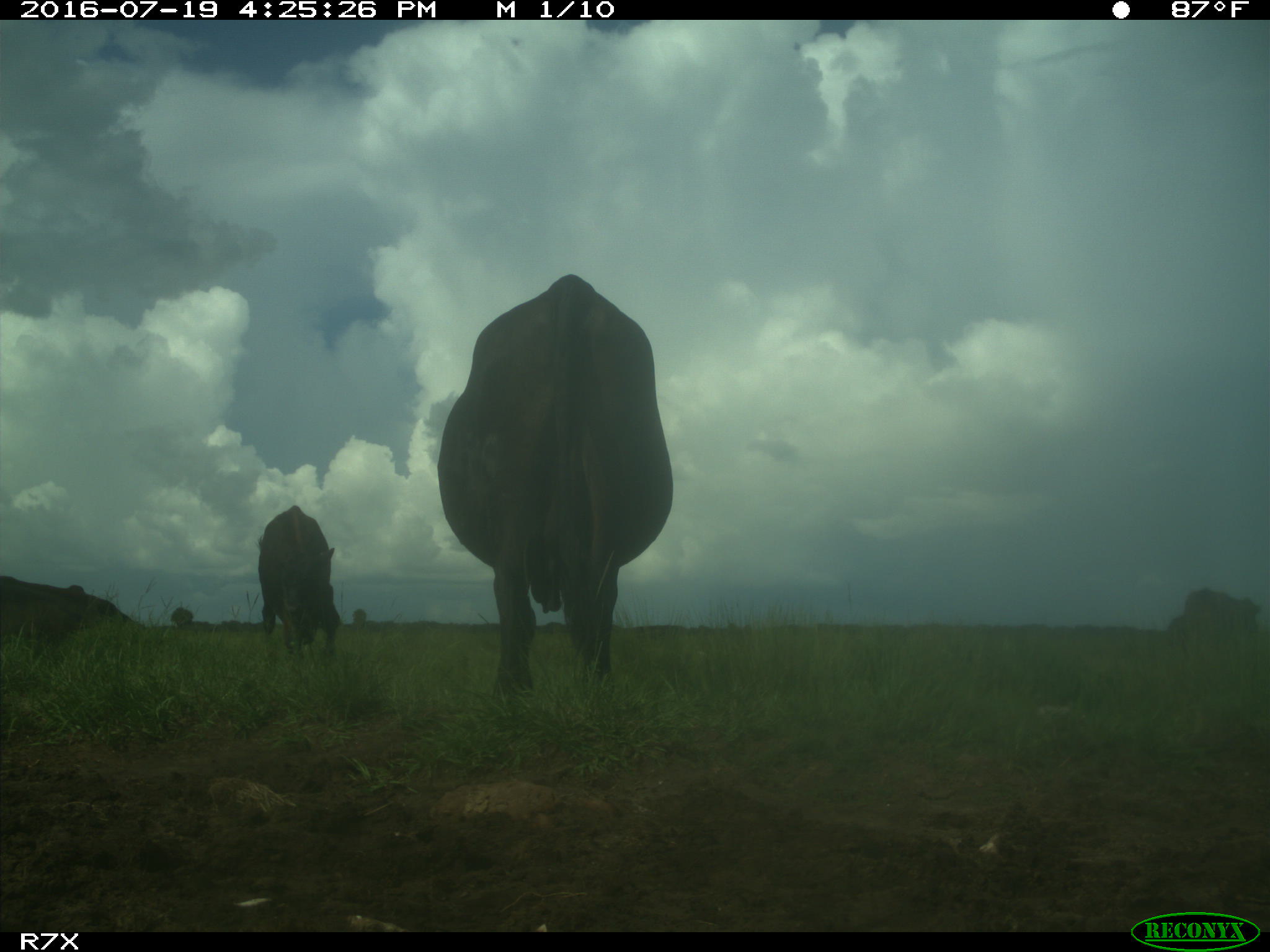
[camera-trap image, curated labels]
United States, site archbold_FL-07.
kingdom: Animalia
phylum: Chordata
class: Mammalia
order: Artiodactyla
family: Bovidae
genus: Bos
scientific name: Bos taurus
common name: domestic cow